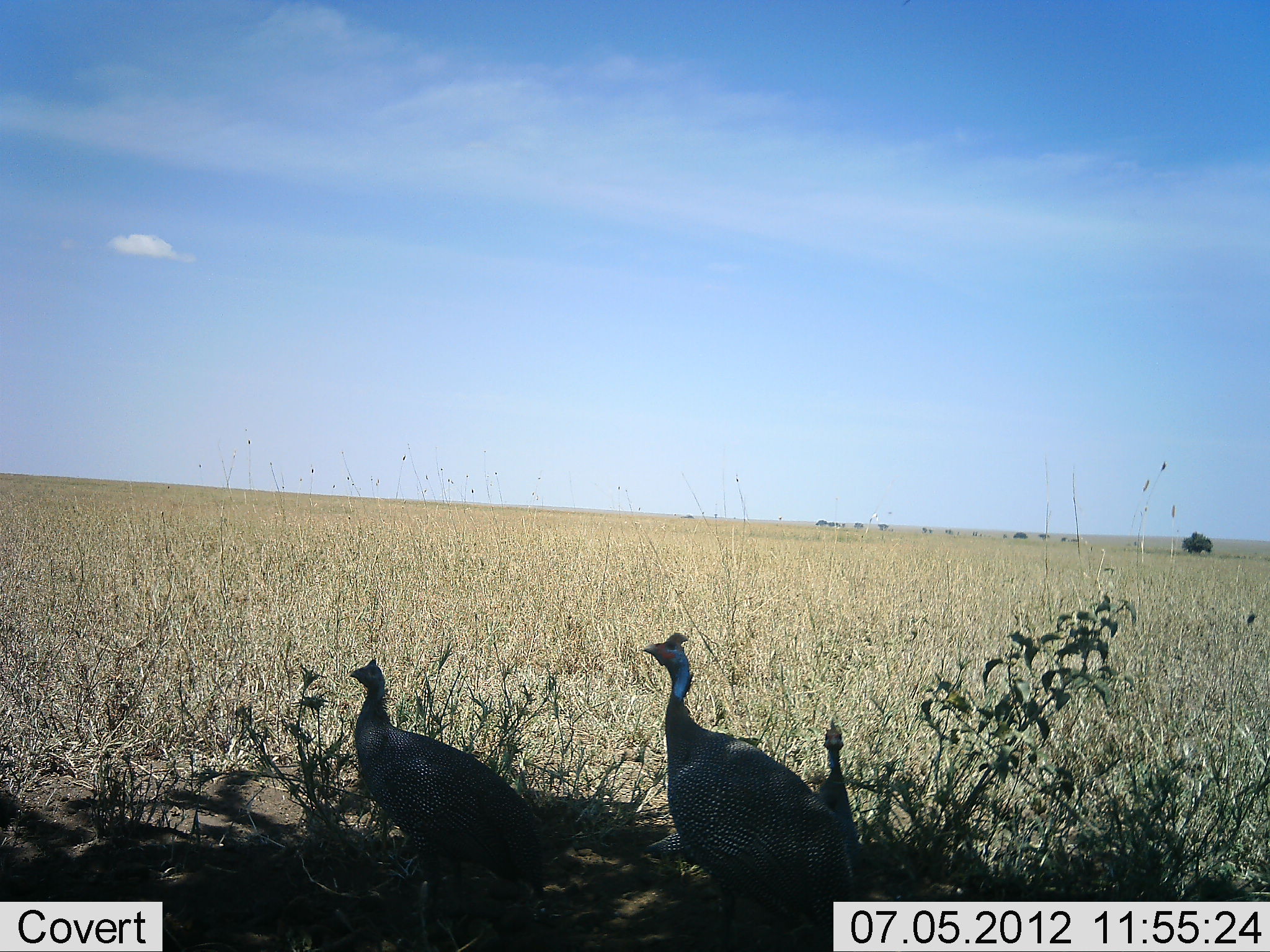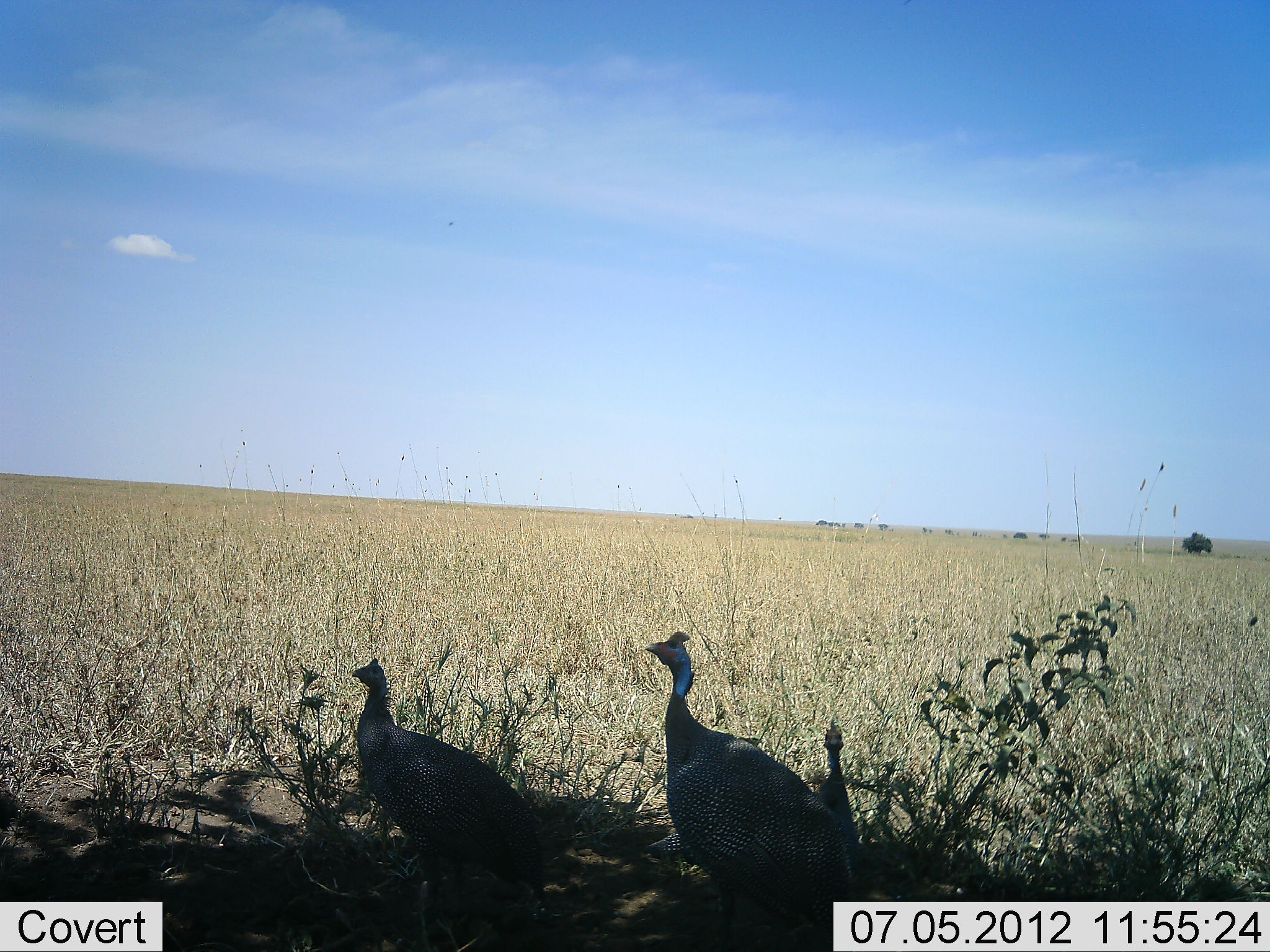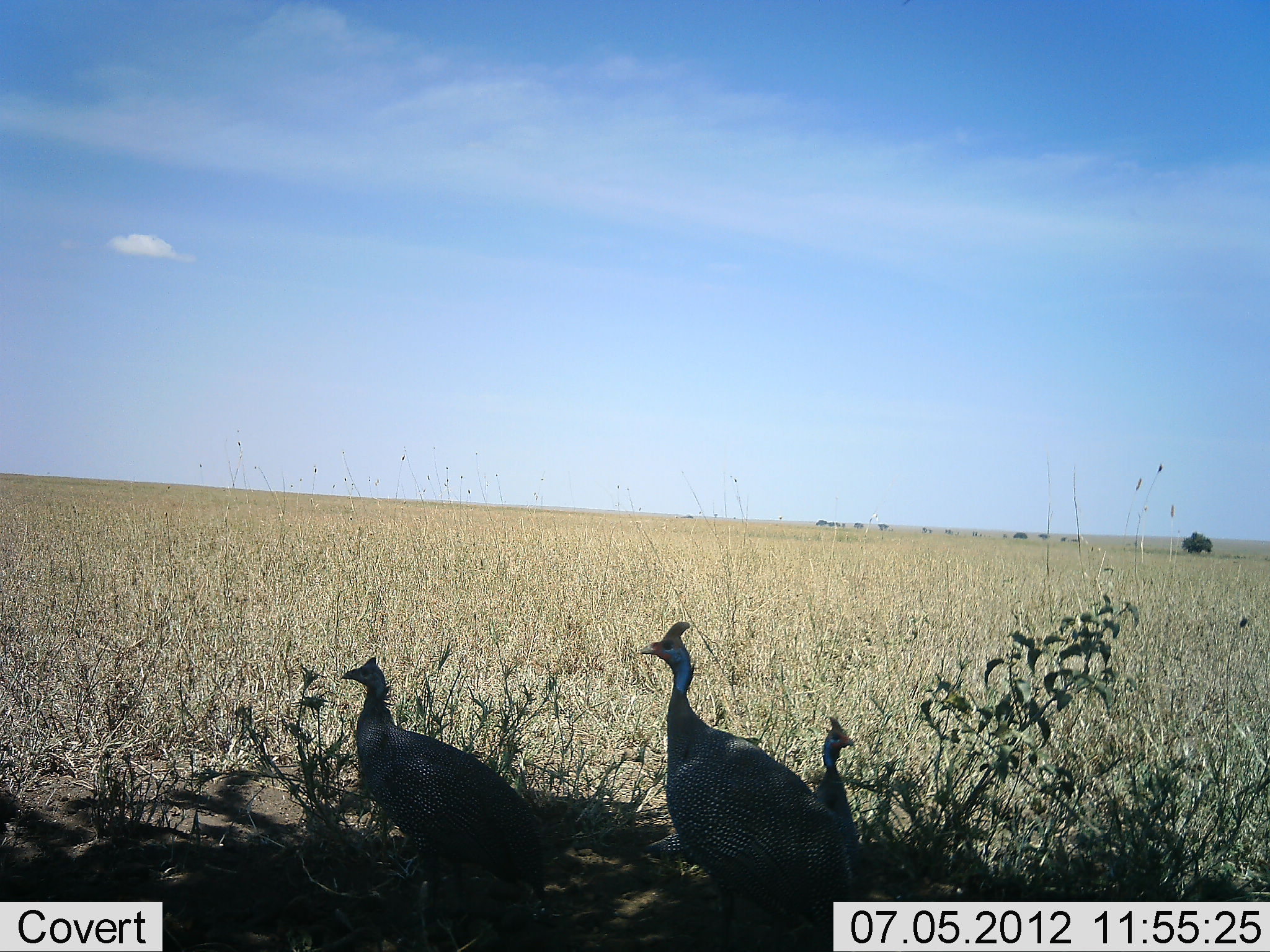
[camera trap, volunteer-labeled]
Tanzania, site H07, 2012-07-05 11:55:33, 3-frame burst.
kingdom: Animalia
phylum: Chordata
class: Aves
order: Galliformes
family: Numididae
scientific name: Numididae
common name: guinea fowl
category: guineafowl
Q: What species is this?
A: Guineafowl (guinea fowl) (Numididae).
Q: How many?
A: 3.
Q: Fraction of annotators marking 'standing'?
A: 100%.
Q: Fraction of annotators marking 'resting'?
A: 10%.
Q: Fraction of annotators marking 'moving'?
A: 0%.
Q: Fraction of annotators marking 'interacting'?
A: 0%.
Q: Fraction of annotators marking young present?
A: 0%.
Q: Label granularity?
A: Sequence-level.